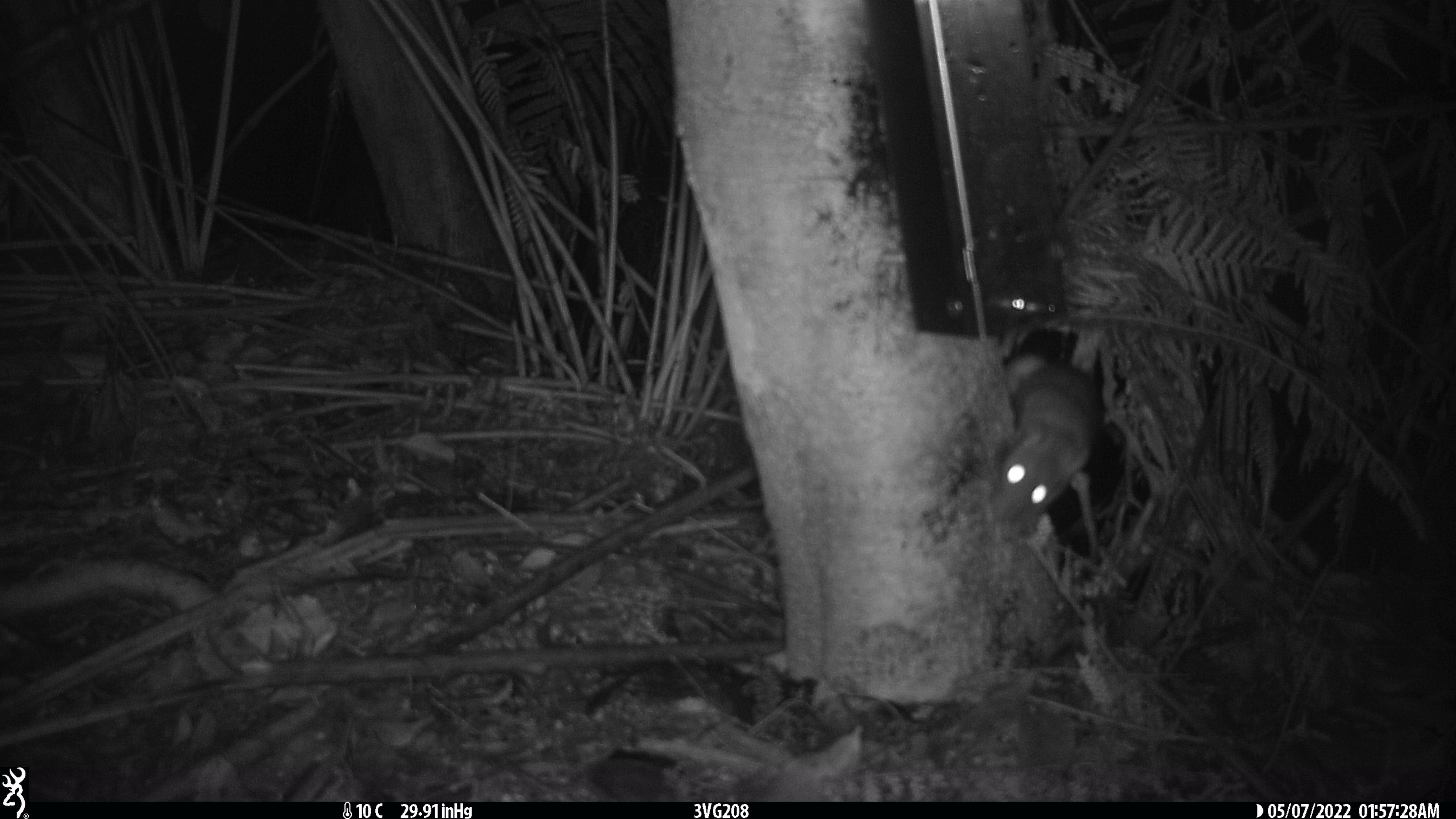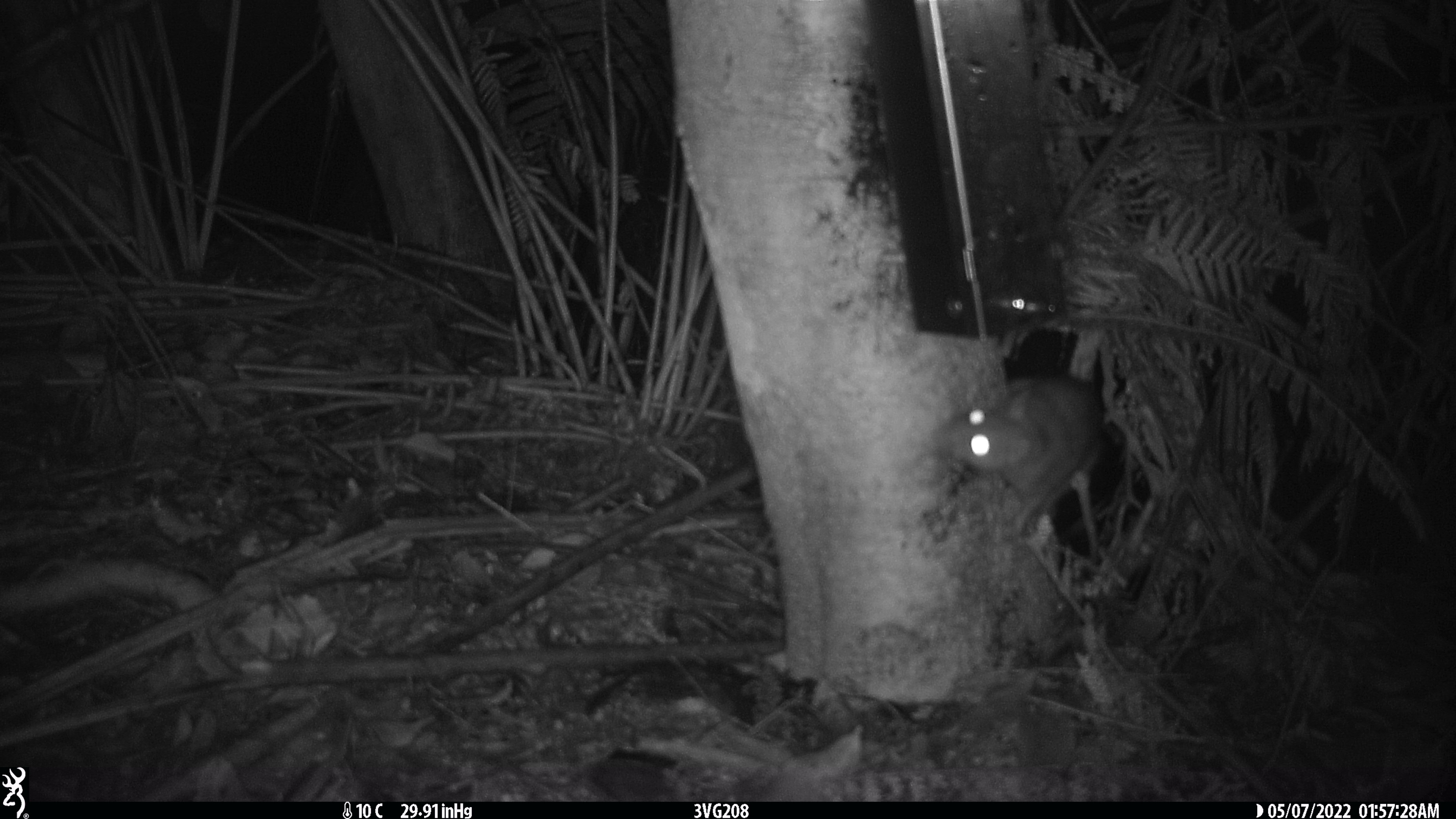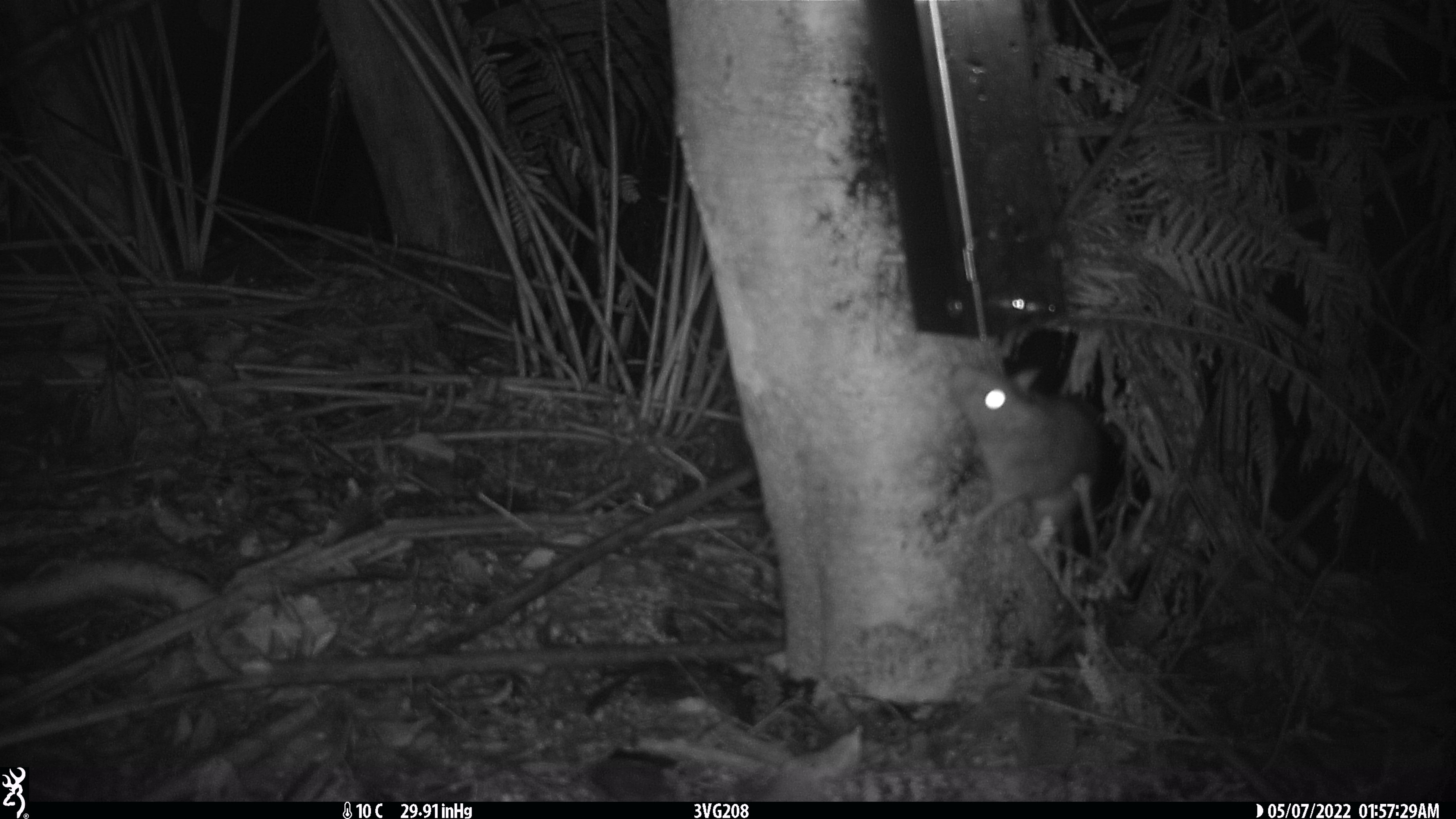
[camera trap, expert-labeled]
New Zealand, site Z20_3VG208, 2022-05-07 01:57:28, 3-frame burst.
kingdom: Animalia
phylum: Chordata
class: Mammalia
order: Rodentia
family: Muridae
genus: Rattus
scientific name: Rattus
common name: rat